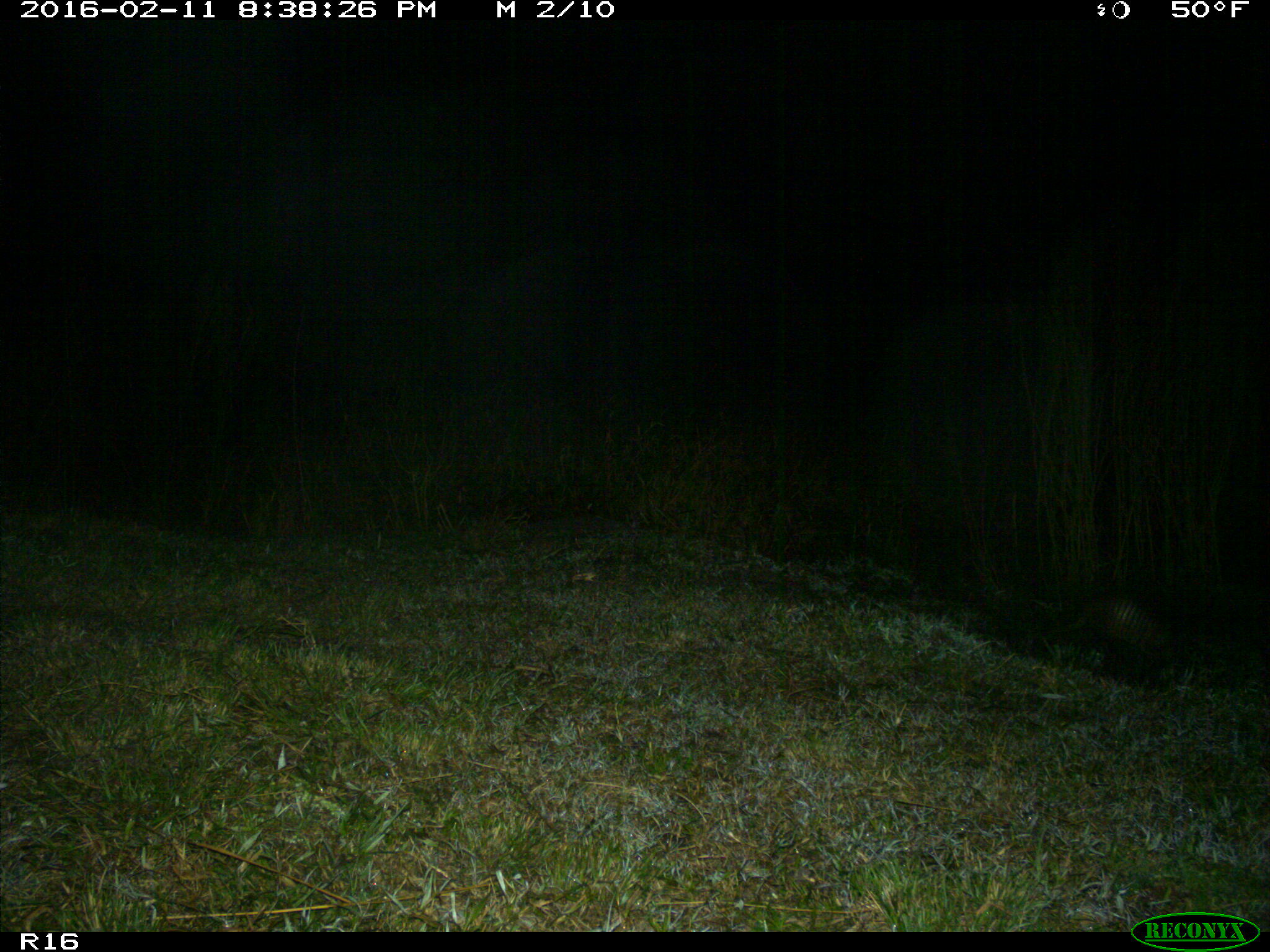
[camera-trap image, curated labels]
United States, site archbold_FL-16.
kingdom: Animalia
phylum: Chordata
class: Mammalia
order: Cingulata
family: Dasypodidae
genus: Dasypus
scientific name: Dasypus novemcinctus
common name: nine-banded armadillo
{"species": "Dasypus novemcinctus (nine-banded armadillo)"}